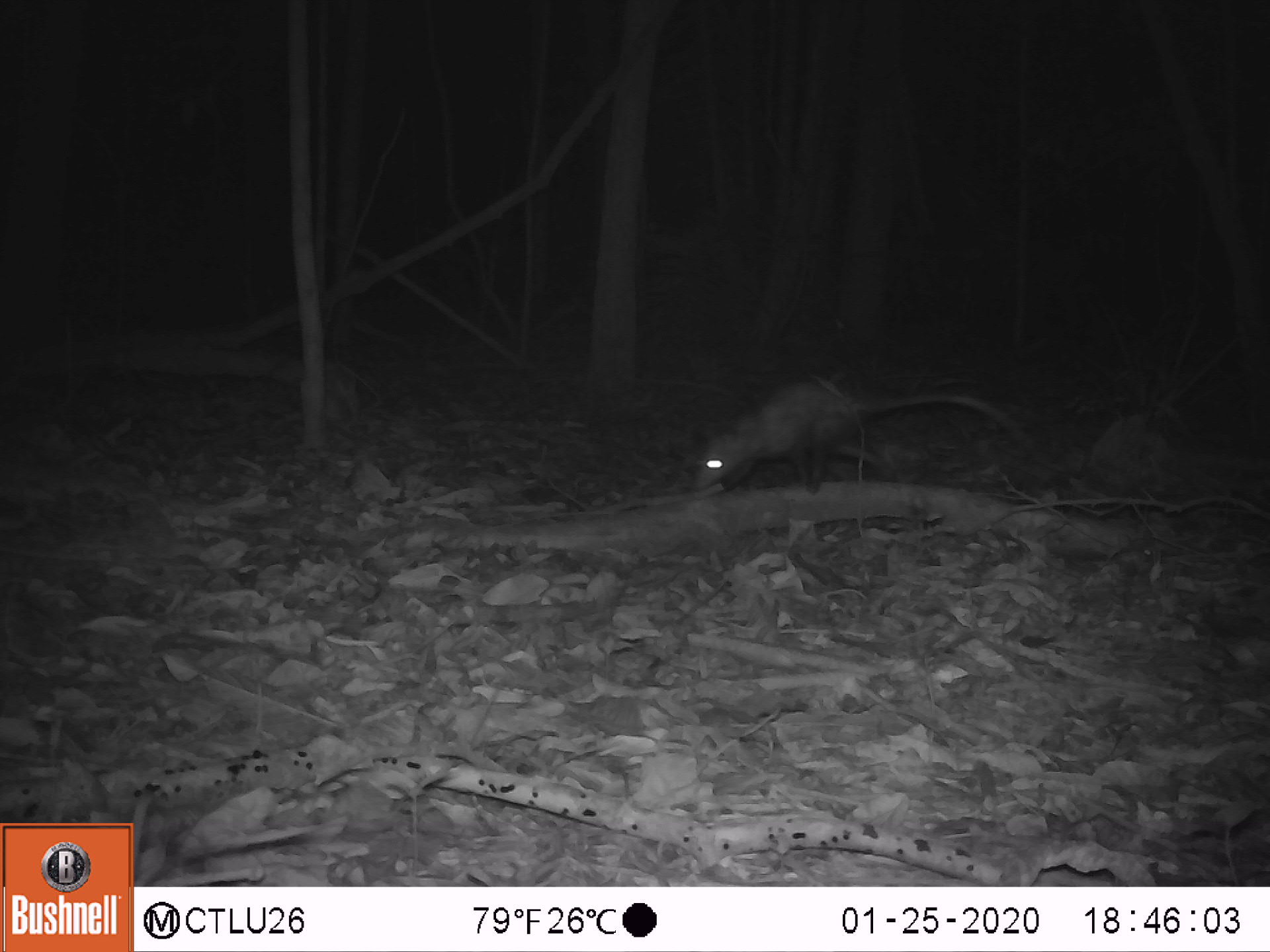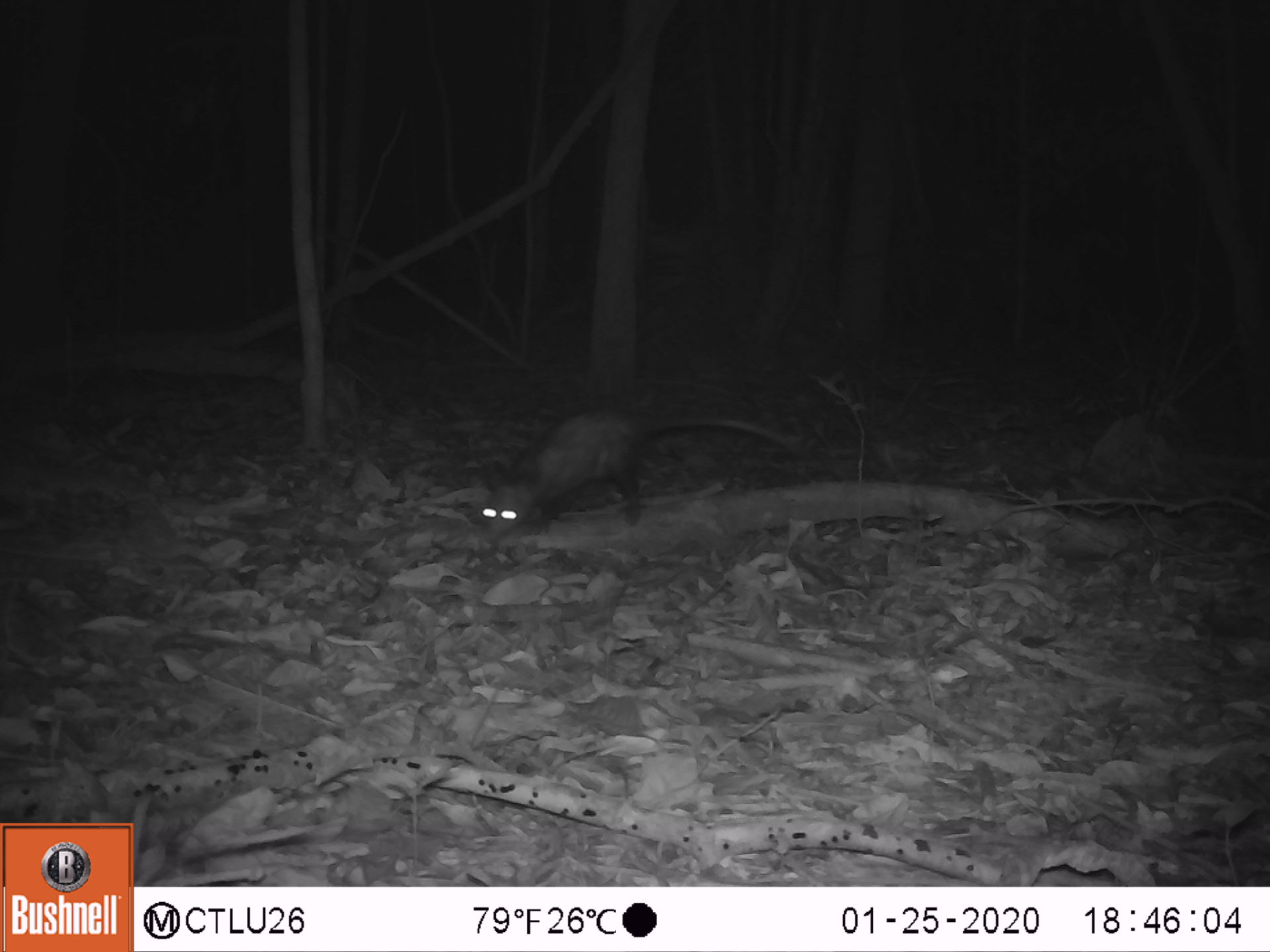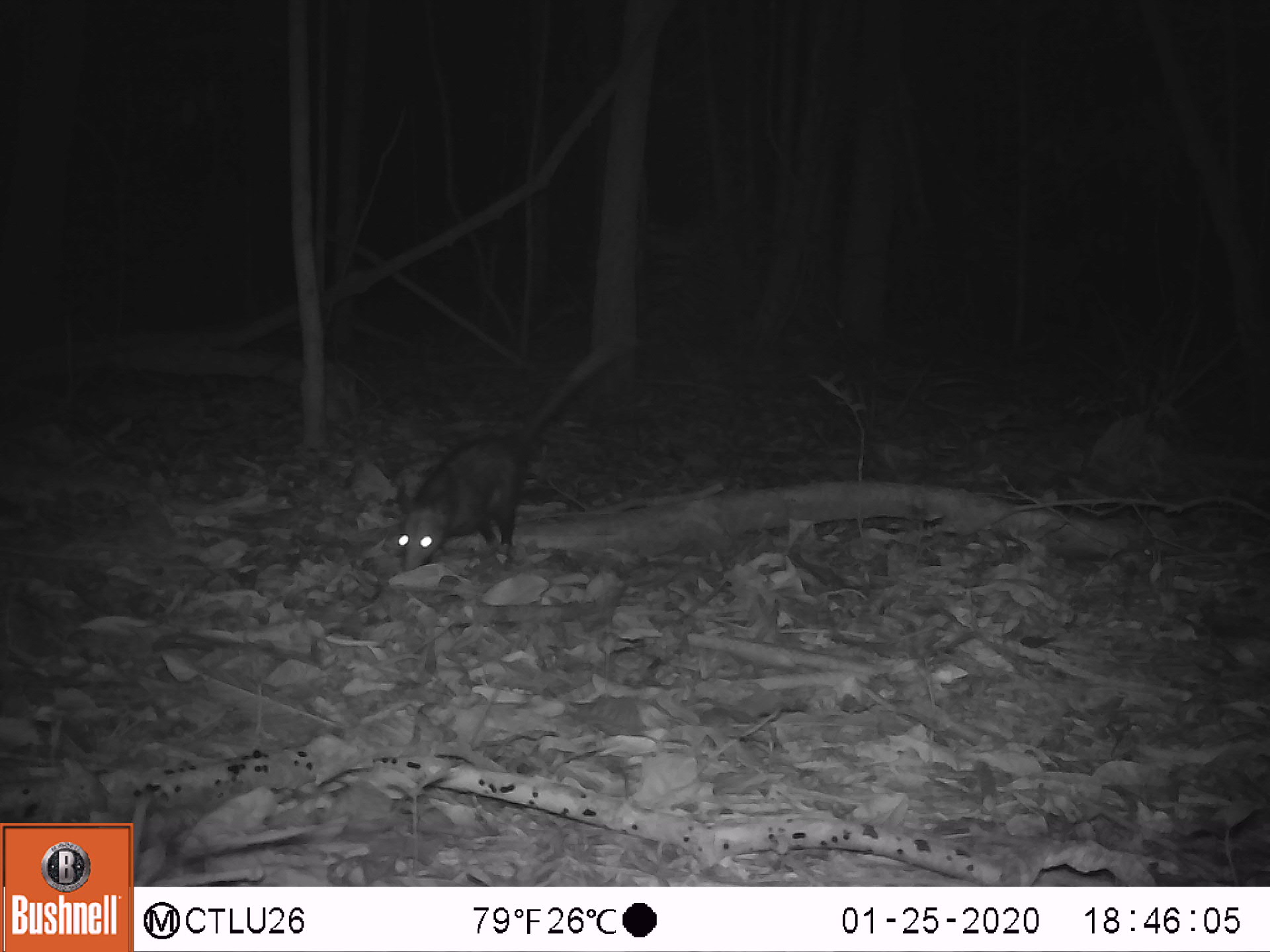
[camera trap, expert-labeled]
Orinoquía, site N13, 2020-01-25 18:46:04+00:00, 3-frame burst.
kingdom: Animalia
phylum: Chordata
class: Mammalia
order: Didelphimorphia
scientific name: Didelphimorphia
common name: possum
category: unknown possum